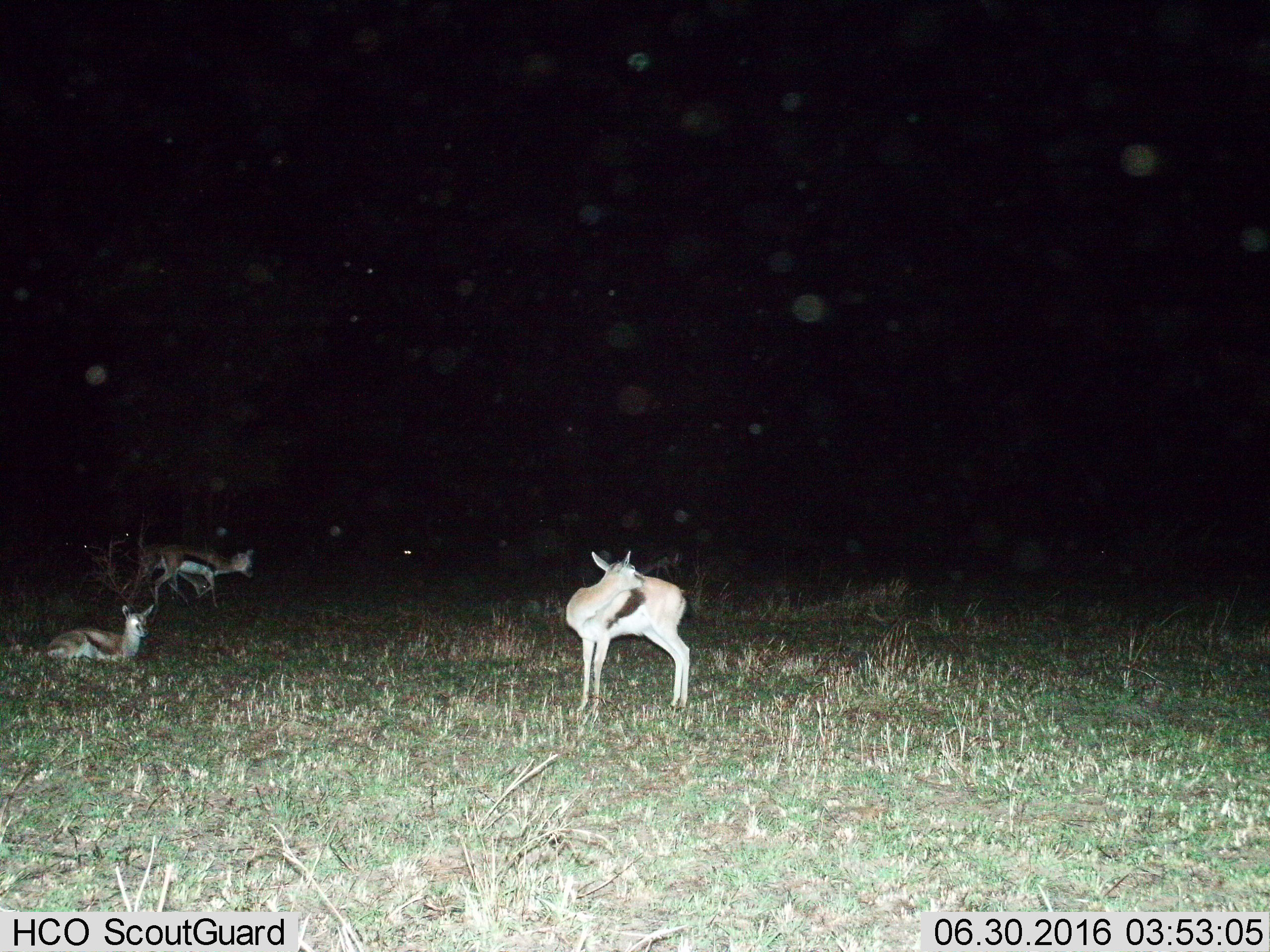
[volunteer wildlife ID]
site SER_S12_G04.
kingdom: Animalia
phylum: Chordata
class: Mammalia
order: Artiodactyla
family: Bovidae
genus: Eudorcas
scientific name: Eudorcas thomsonii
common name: thomson's gazelle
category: gazellethomsons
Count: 3.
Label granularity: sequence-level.